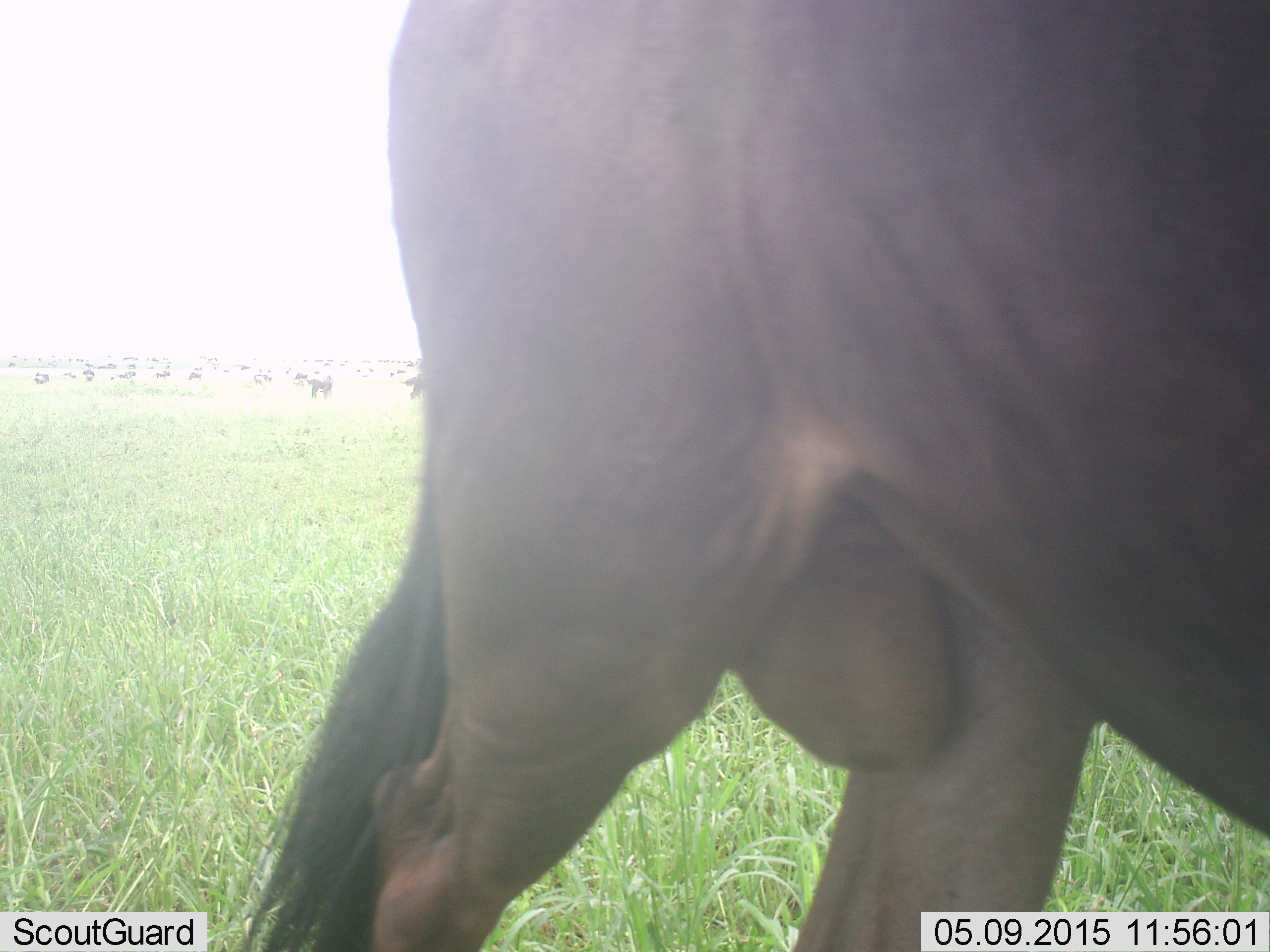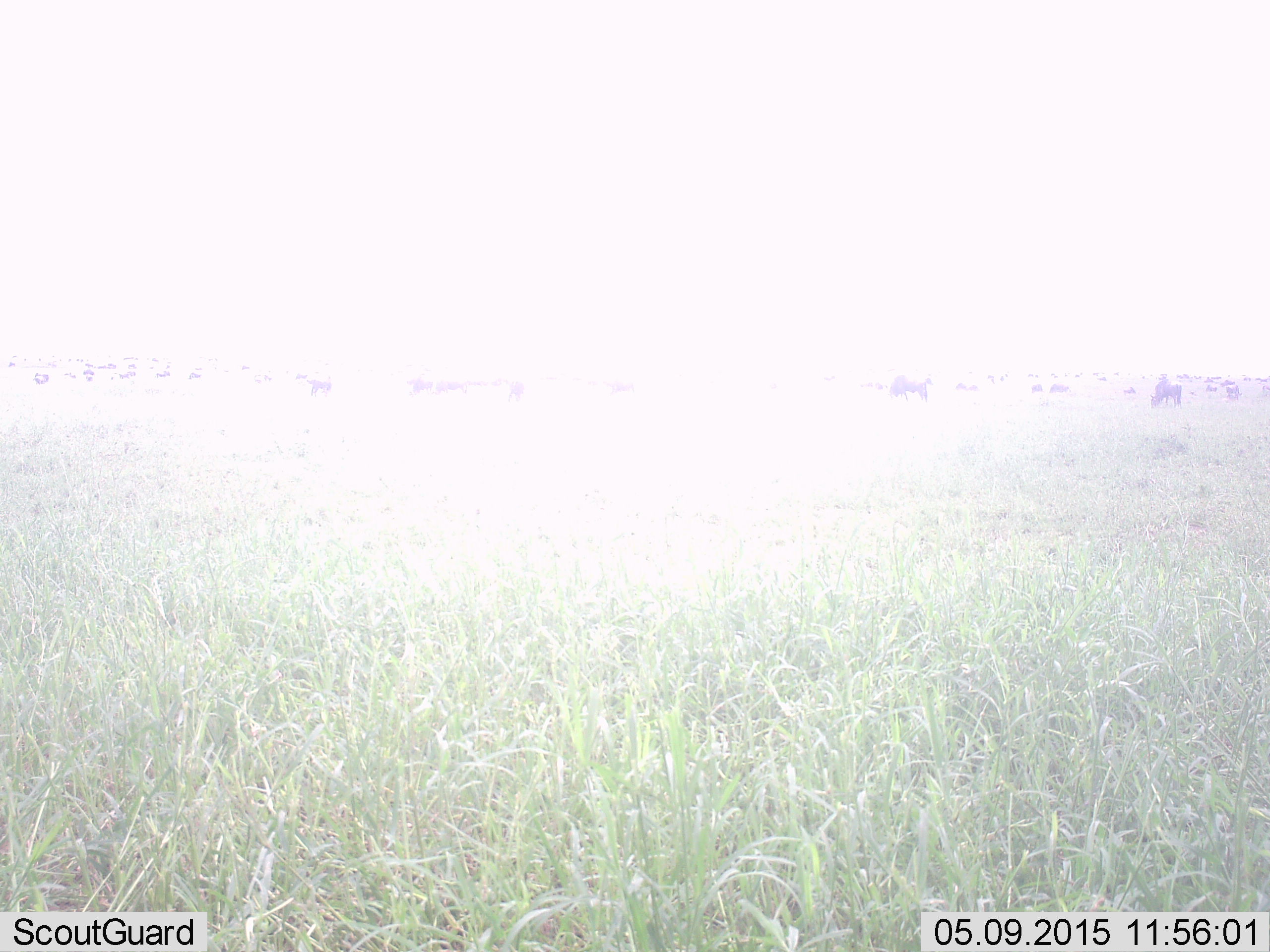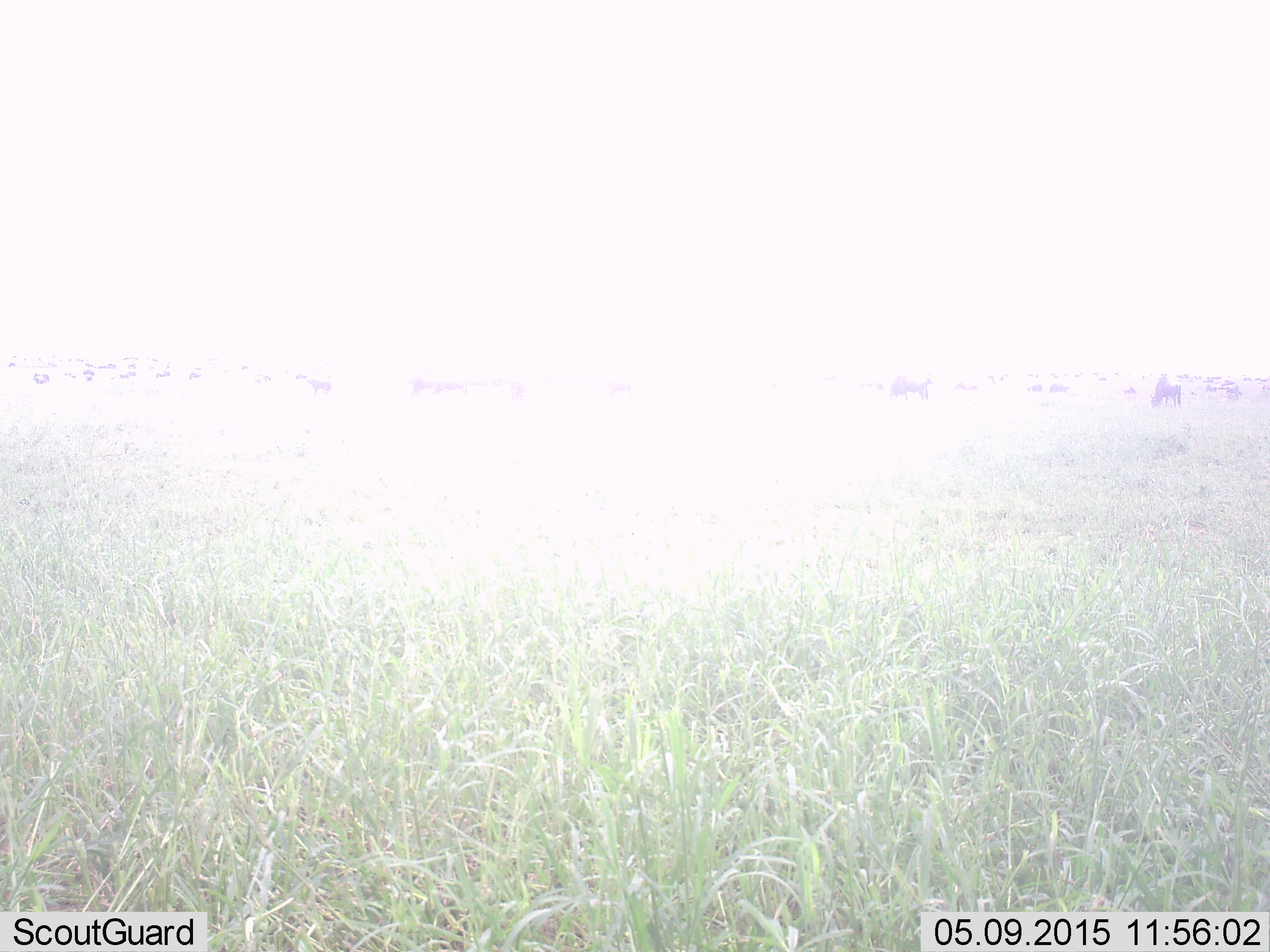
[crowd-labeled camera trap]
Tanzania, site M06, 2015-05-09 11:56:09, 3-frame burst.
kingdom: Animalia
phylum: Chordata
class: Mammalia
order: Artiodactyla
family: Bovidae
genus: Connochaetes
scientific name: Connochaetes taurinus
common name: blue wildebeest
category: wildebeest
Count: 11-50.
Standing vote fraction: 60%.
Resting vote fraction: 20%.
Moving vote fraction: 90%.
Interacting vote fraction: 0%.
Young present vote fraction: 0%.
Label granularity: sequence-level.